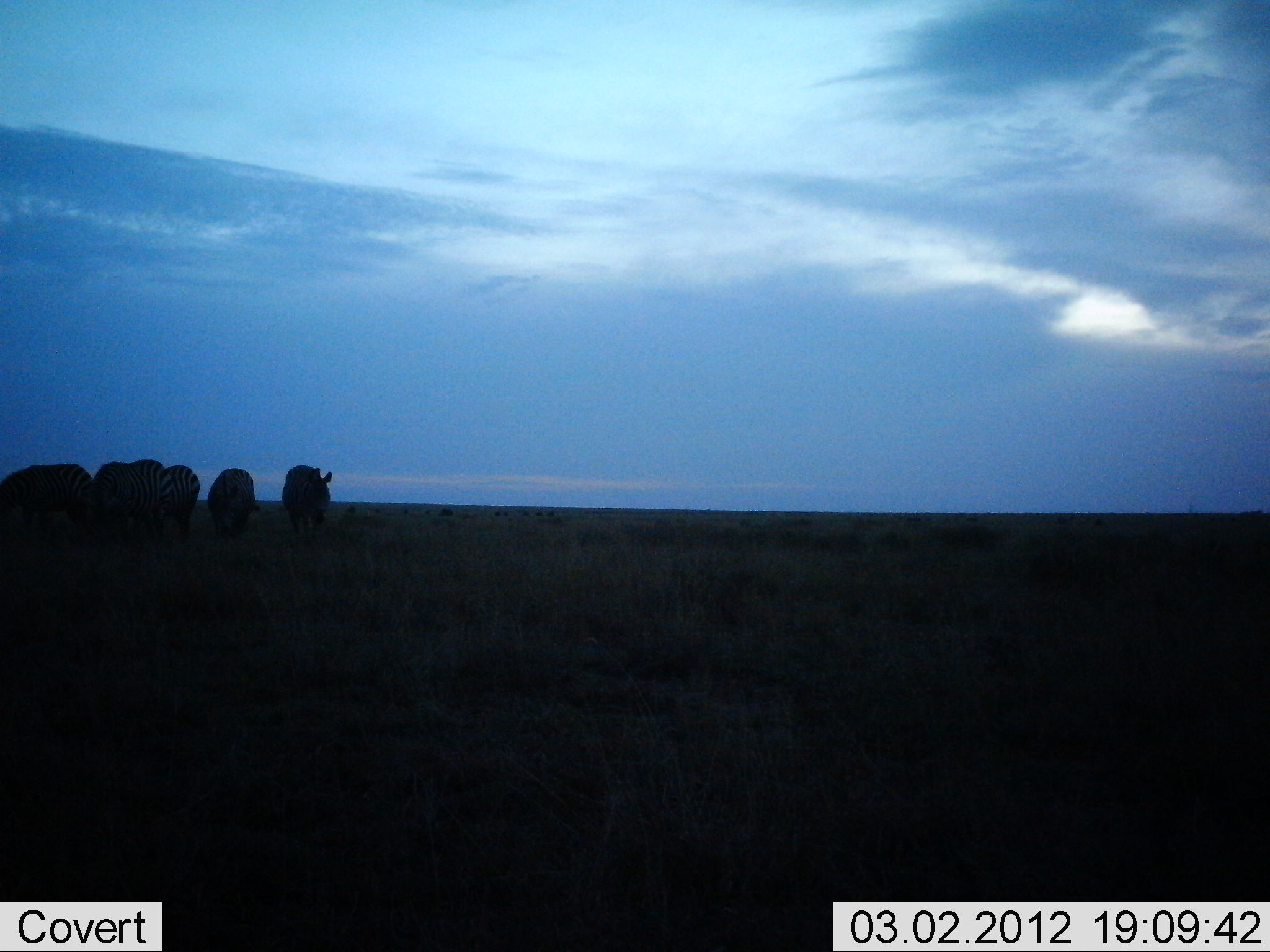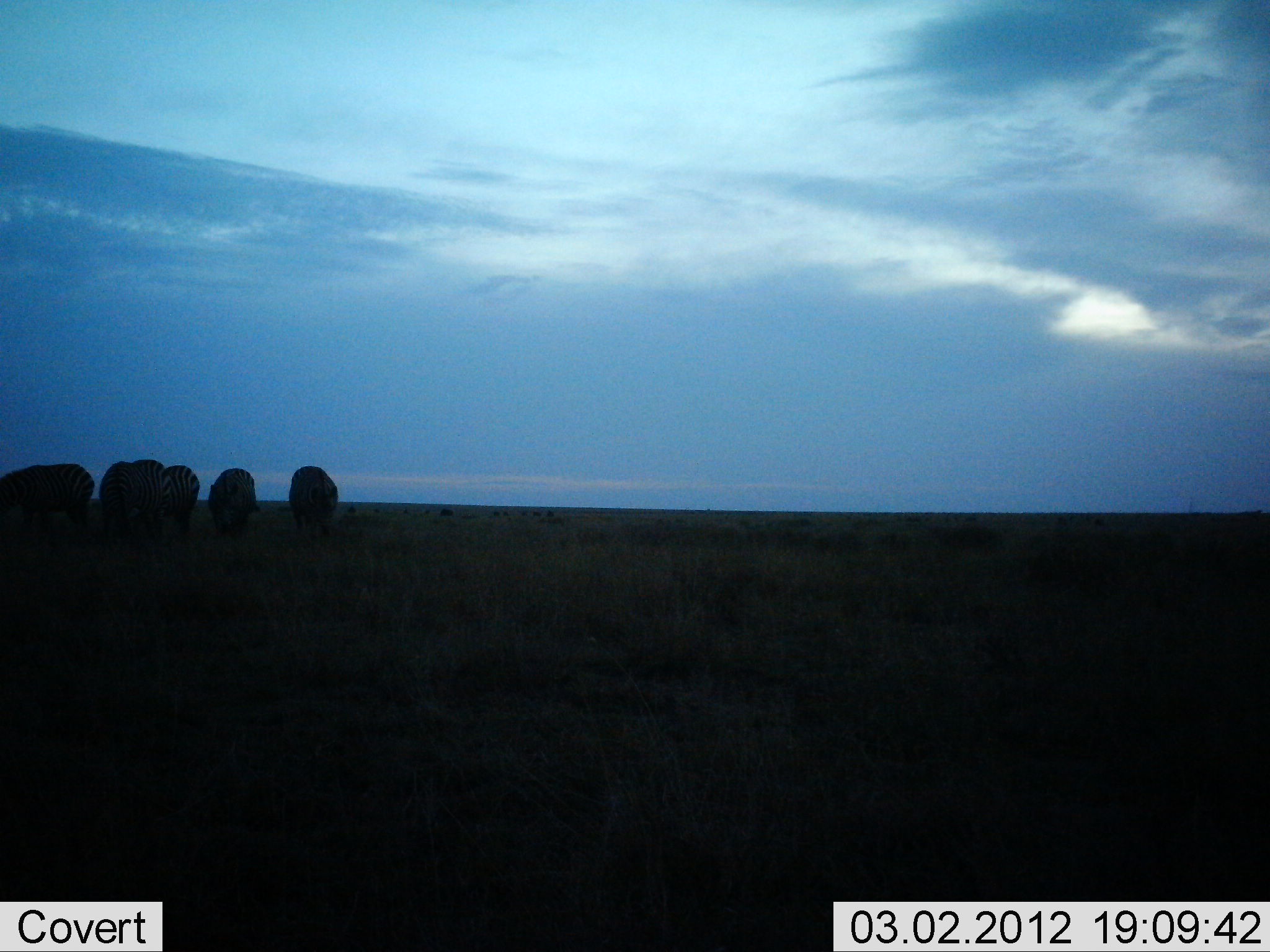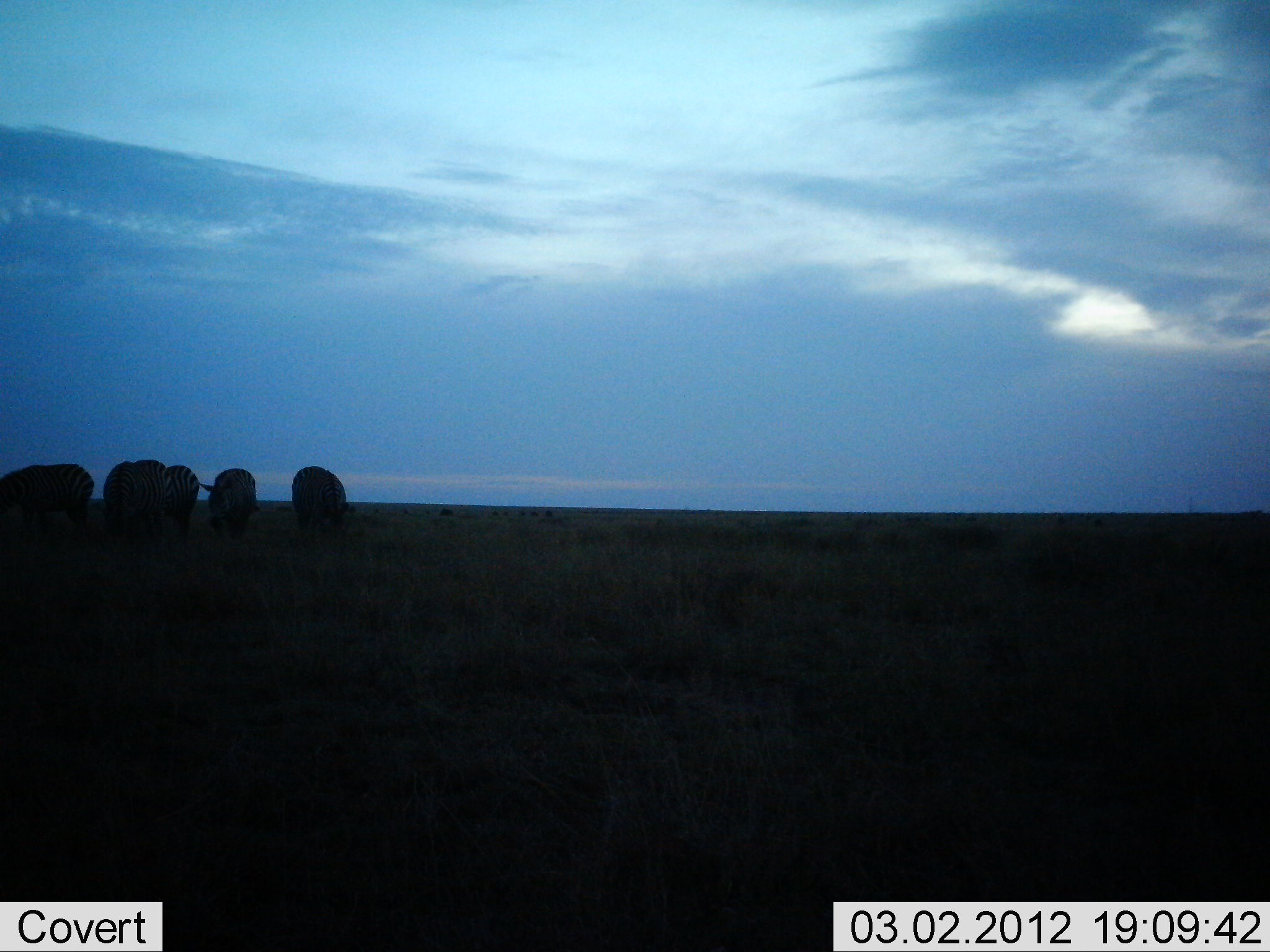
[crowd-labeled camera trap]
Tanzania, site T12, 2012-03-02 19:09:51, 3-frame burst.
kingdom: Animalia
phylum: Chordata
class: Mammalia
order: Perissodactyla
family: Equidae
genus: Equus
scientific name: Equus quagga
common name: plains zebra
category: zebra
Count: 5.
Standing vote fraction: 41%.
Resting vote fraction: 5%.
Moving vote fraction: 5%.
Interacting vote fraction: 0%.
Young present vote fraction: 0%.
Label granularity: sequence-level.